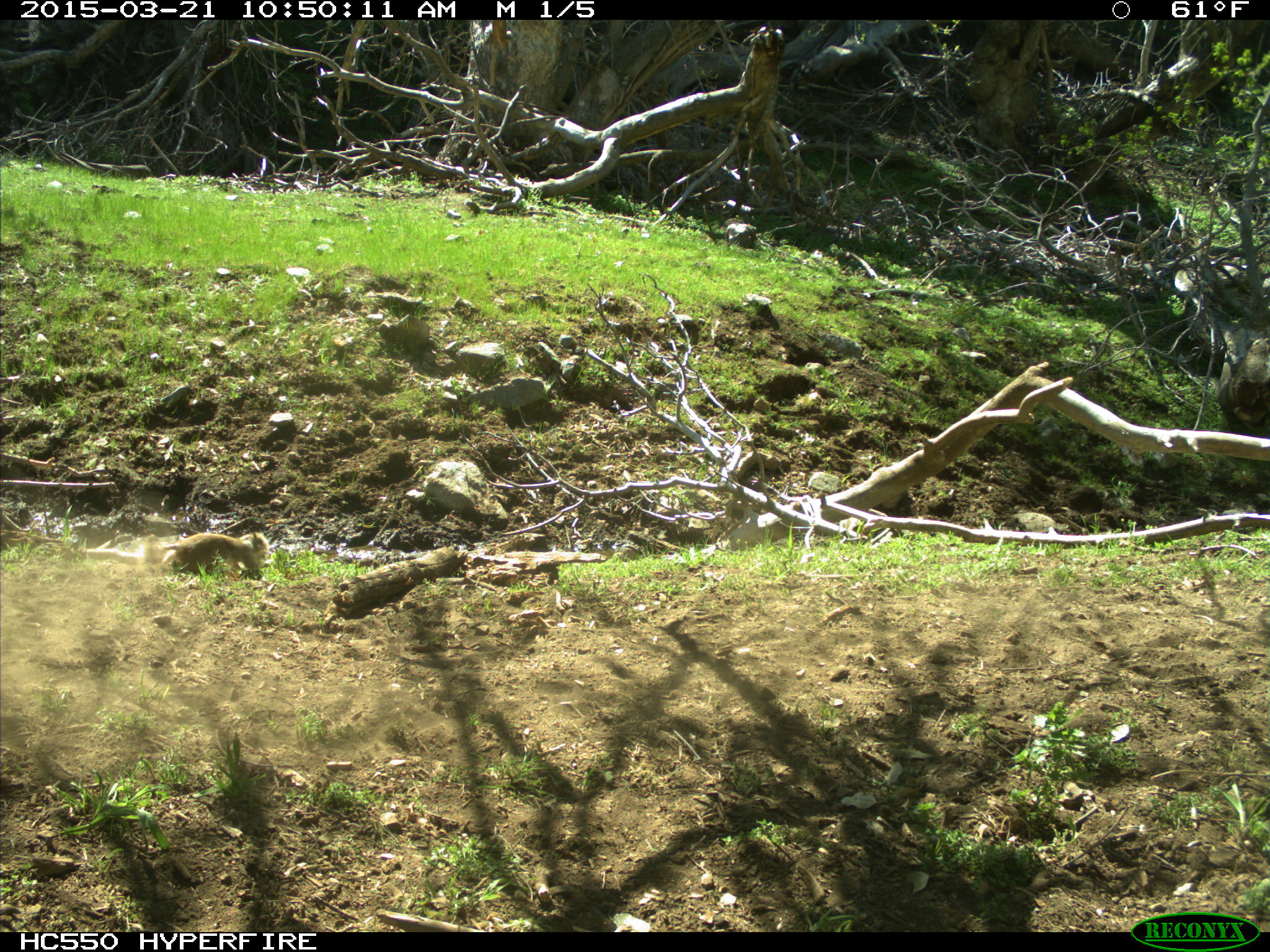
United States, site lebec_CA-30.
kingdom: Animalia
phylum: Chordata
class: Mammalia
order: Rodentia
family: Sciuridae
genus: Otospermophilus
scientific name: Otospermophilus beecheyi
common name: california ground squirrel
Otospermophilus beecheyi (california ground squirrel).